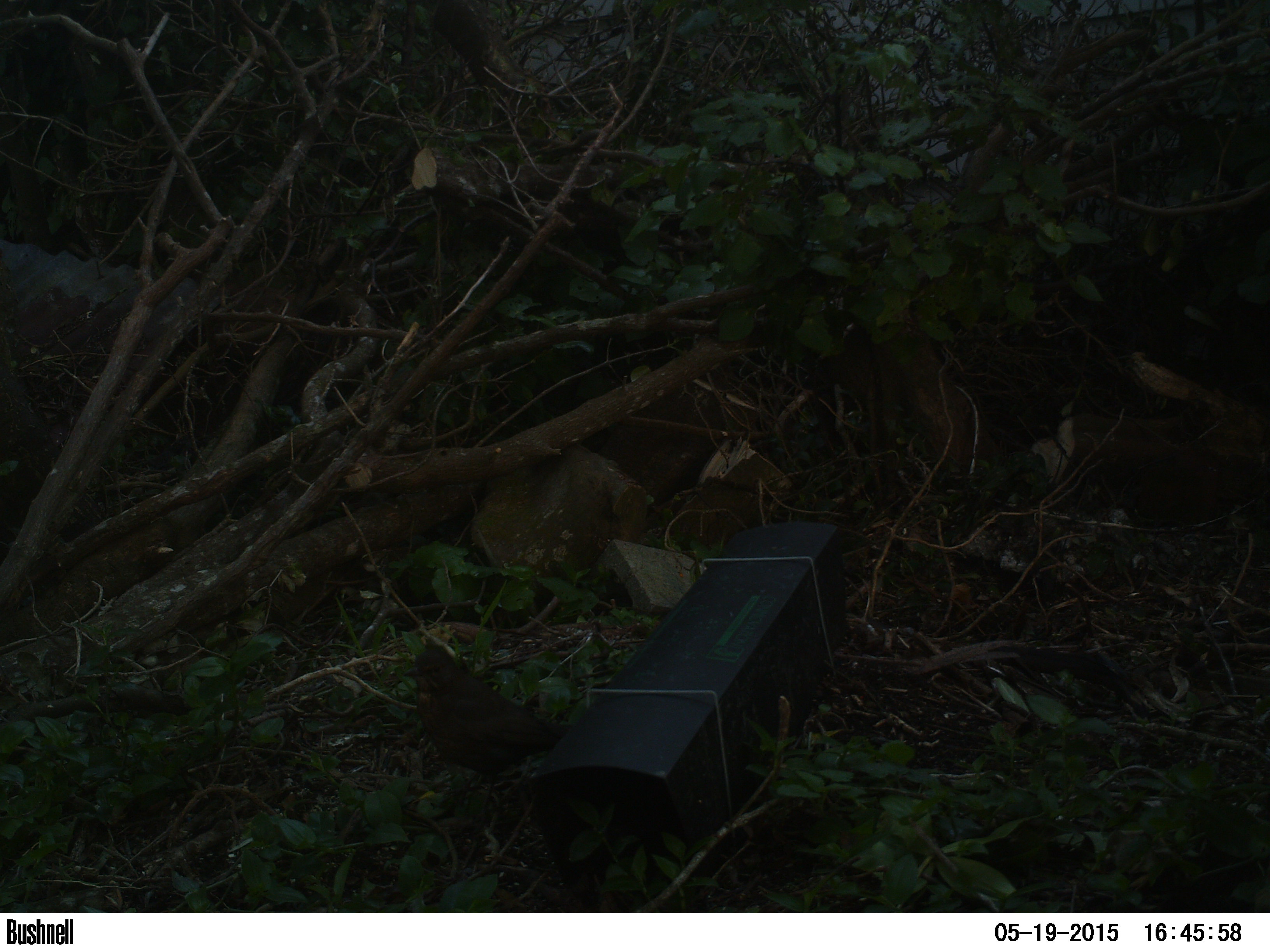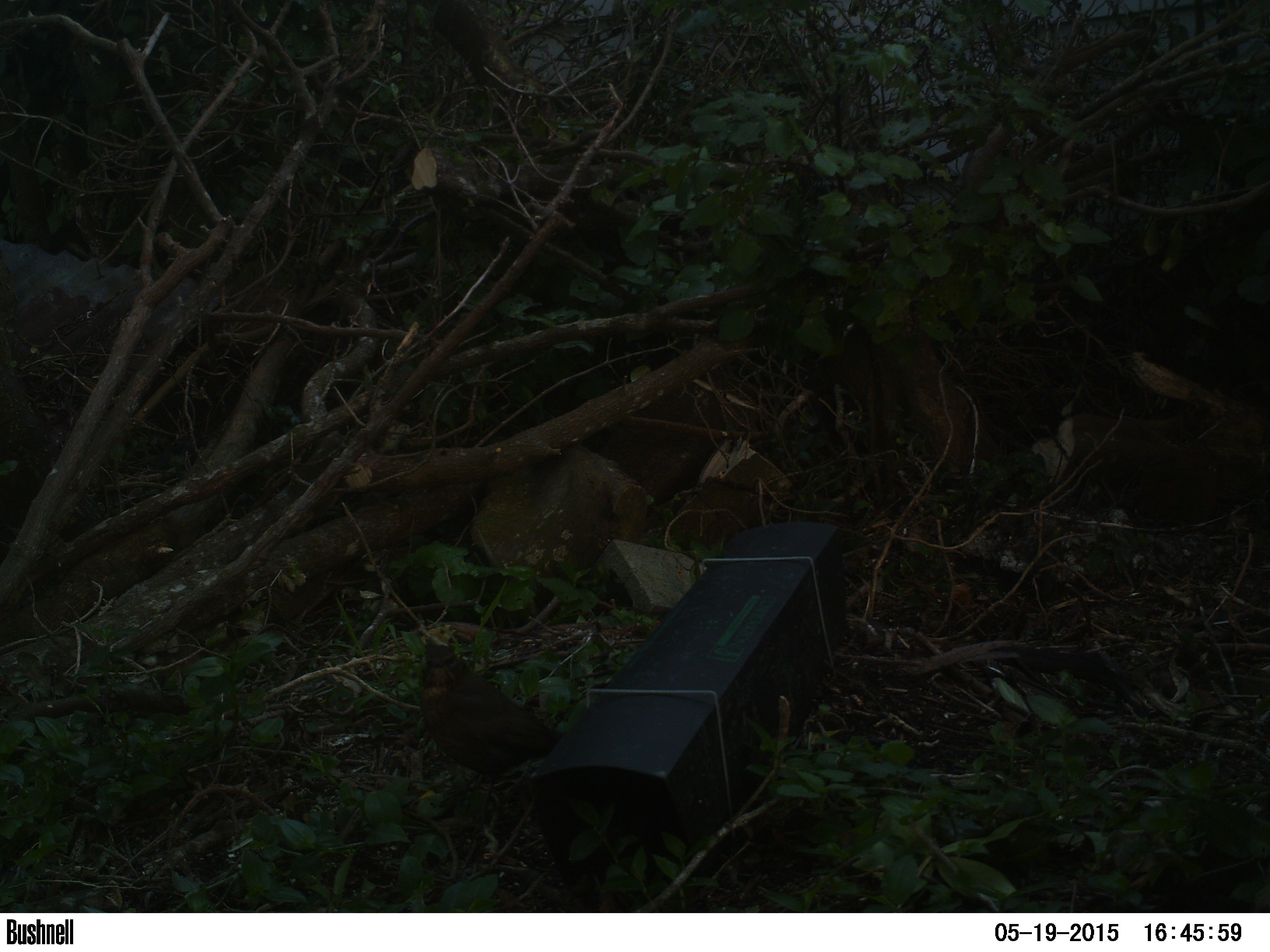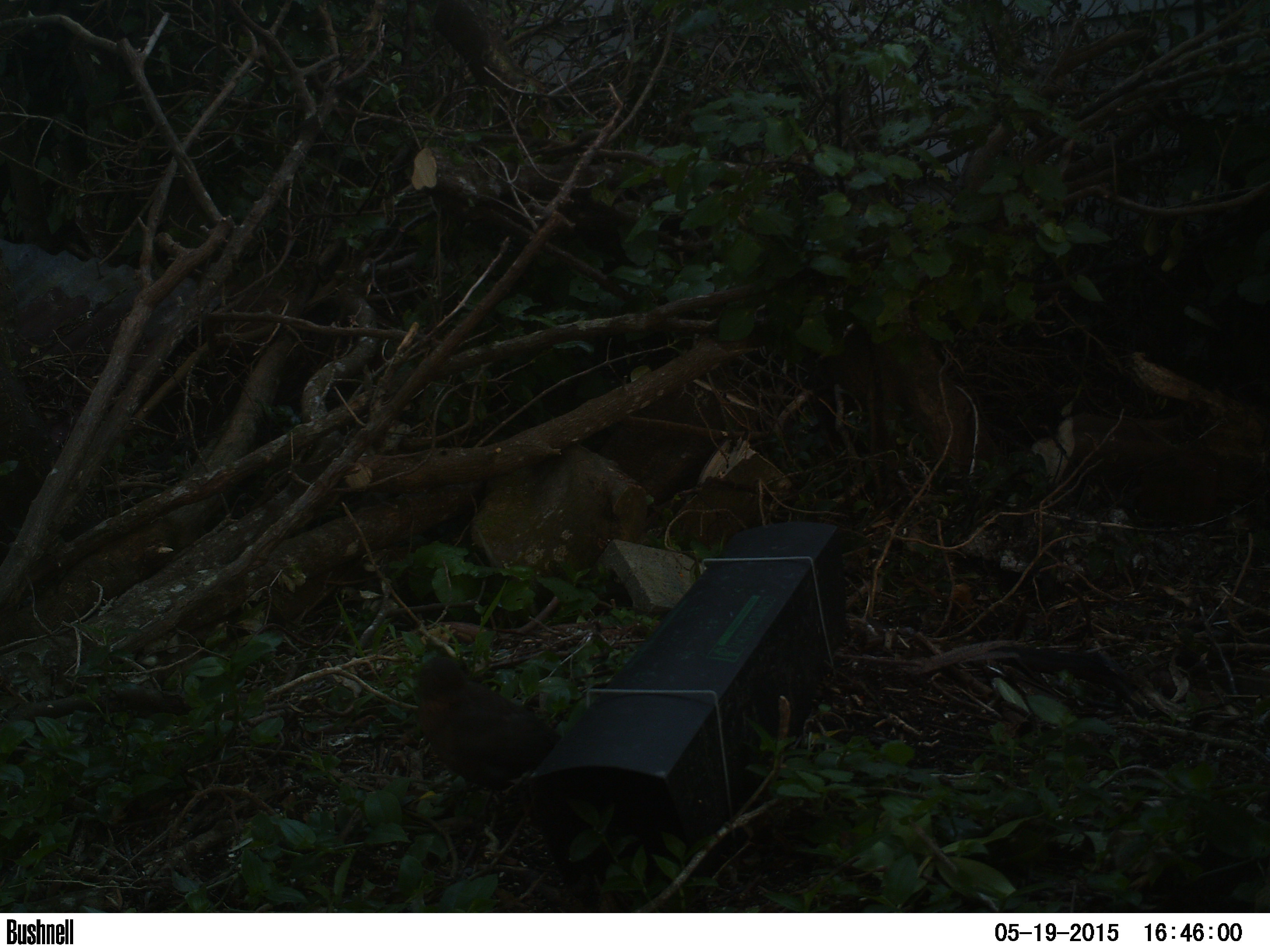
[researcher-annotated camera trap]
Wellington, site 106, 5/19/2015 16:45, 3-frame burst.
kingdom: Animalia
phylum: Chordata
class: Aves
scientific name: Aves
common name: bird